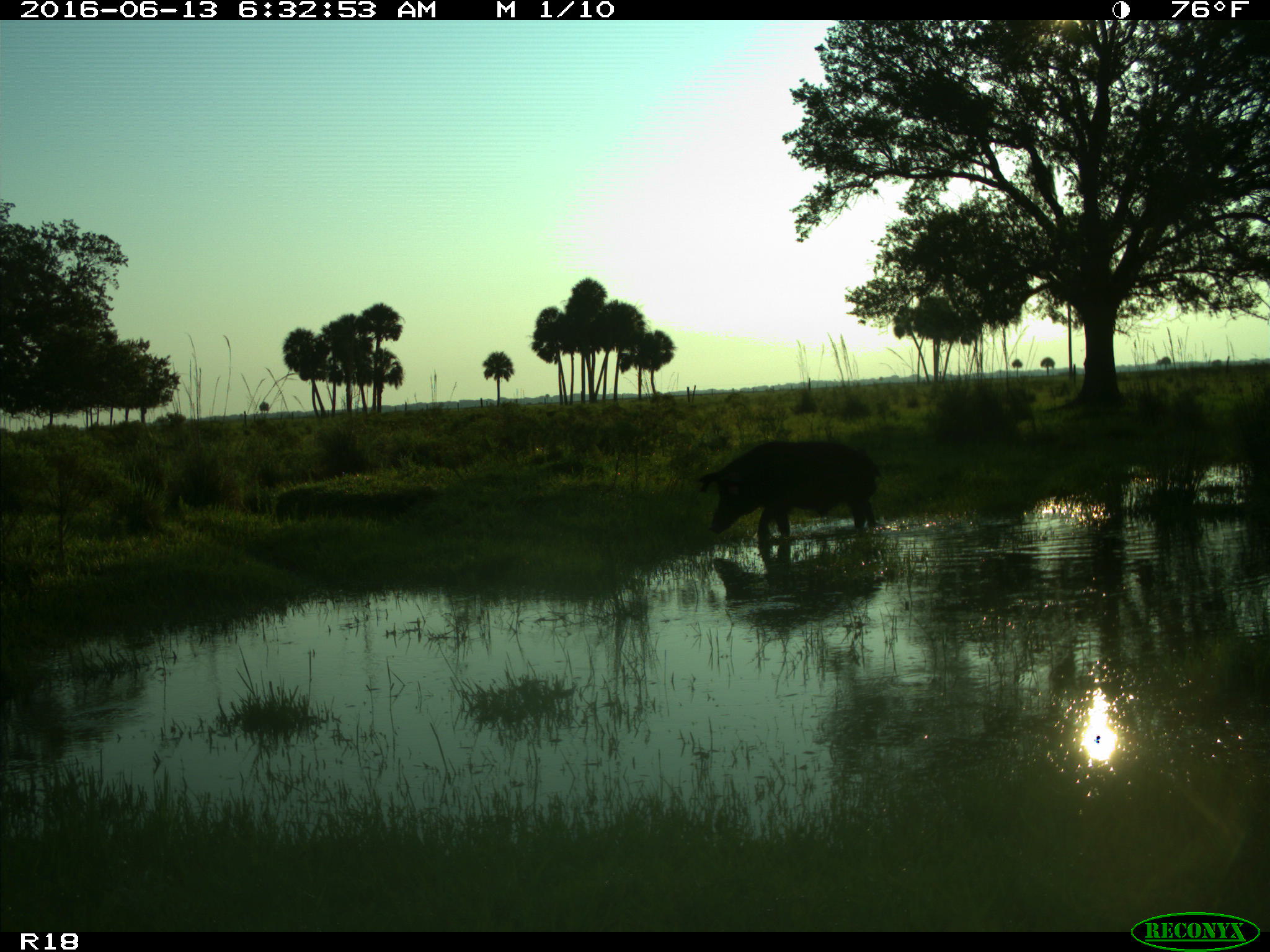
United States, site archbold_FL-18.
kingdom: Animalia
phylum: Chordata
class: Mammalia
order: Artiodactyla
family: Suidae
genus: Sus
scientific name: Sus scrofa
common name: wild boar